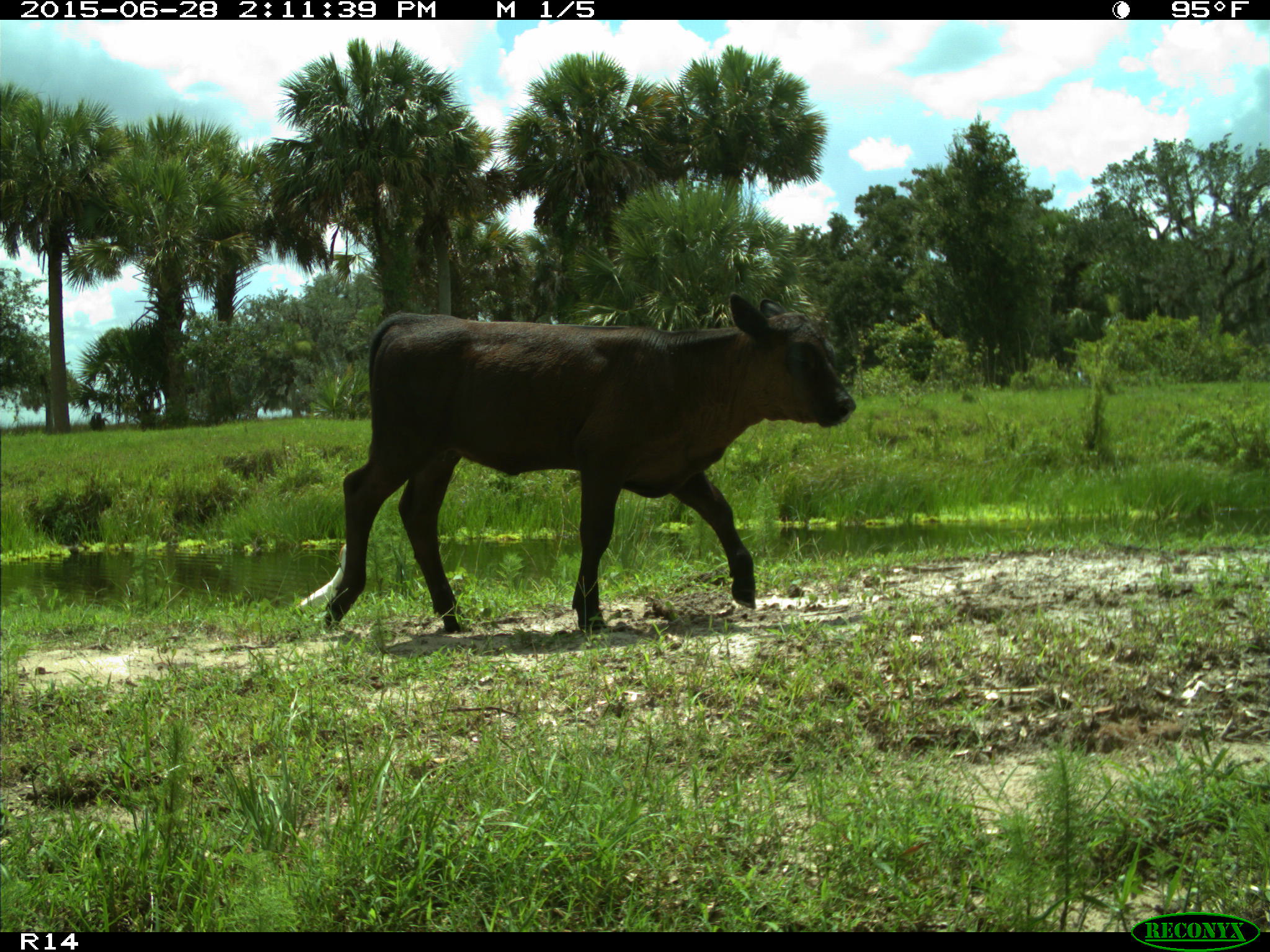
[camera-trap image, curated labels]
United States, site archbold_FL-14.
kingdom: Animalia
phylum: Chordata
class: Mammalia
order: Artiodactyla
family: Bovidae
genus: Bos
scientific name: Bos taurus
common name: domestic cow